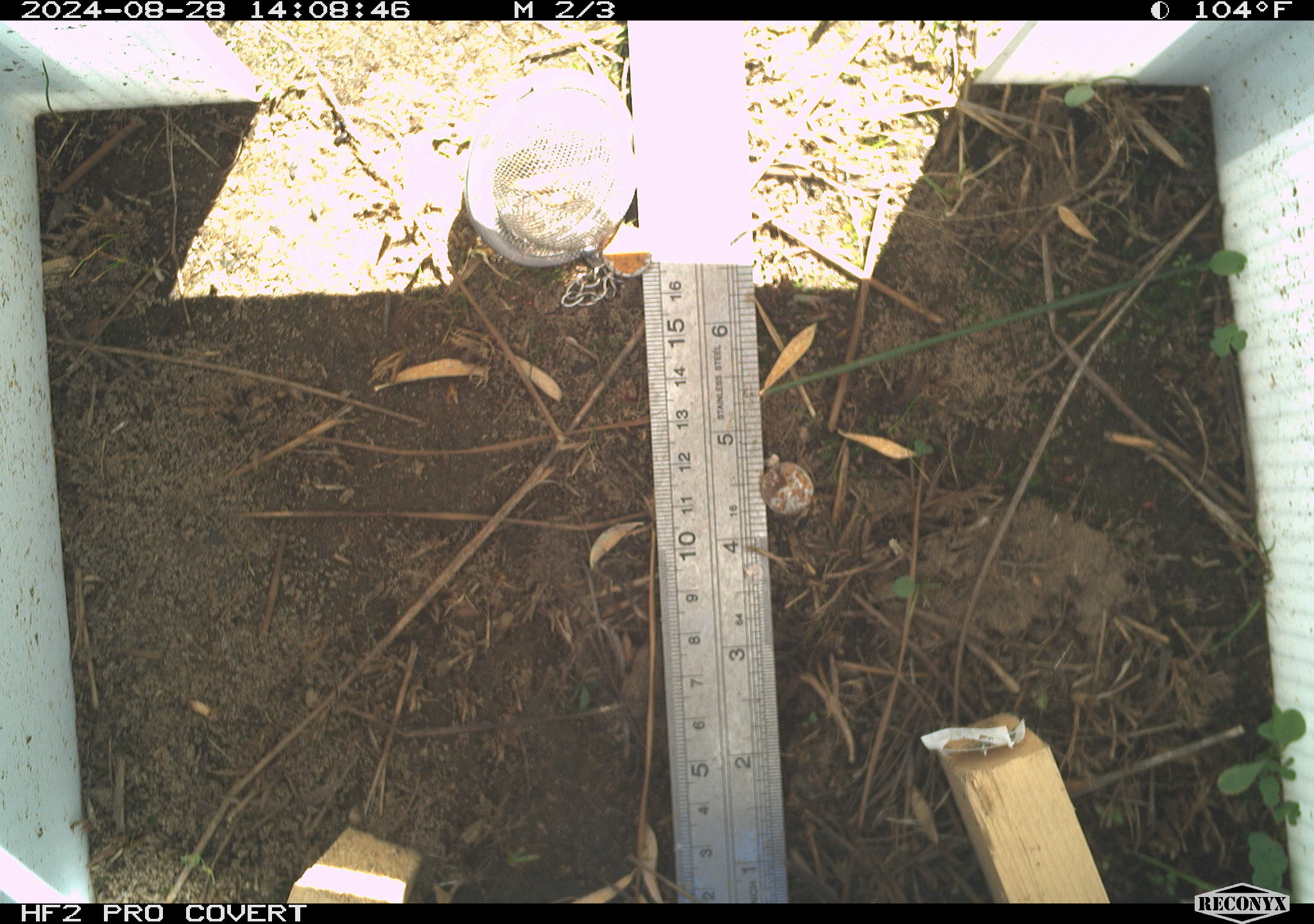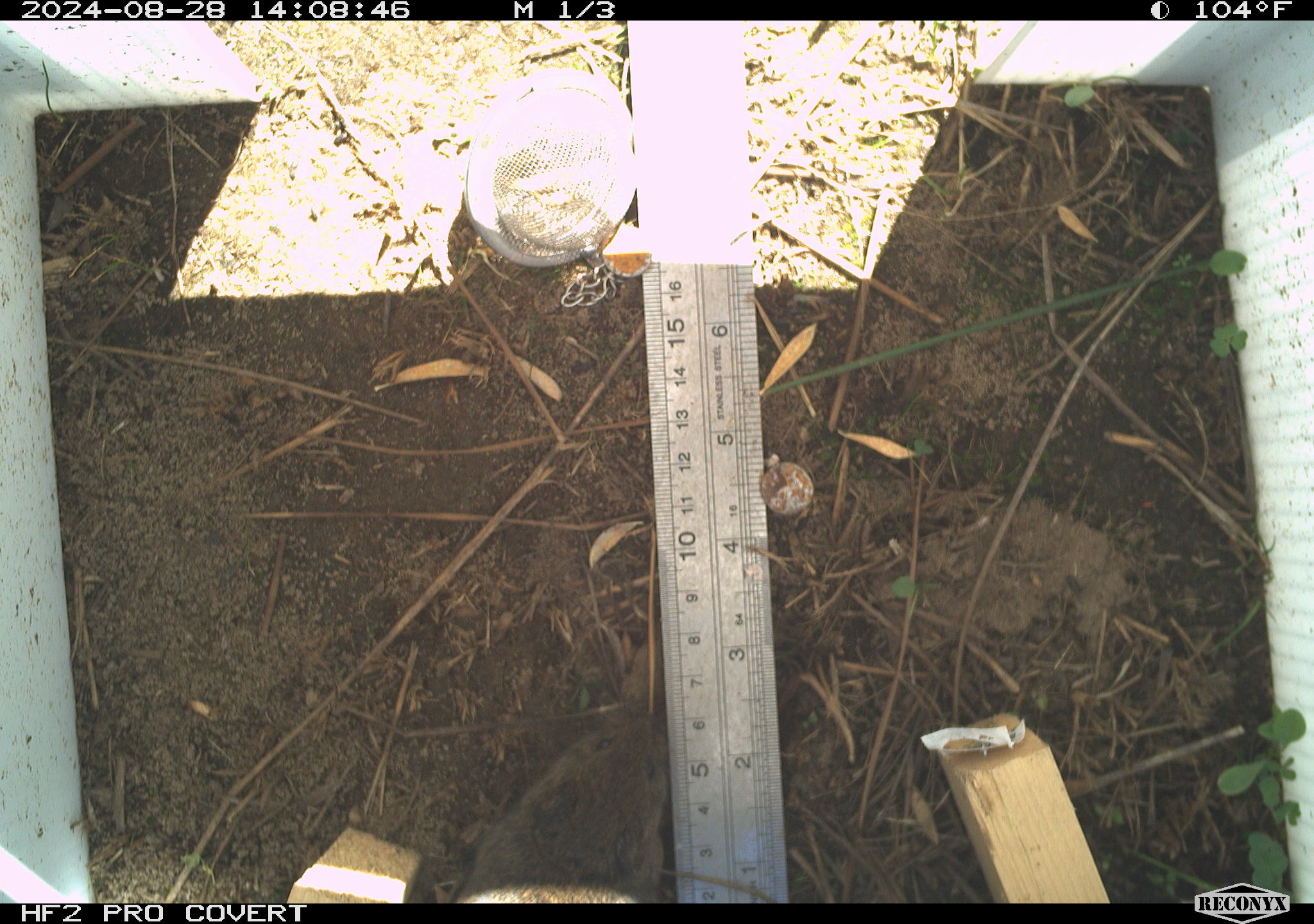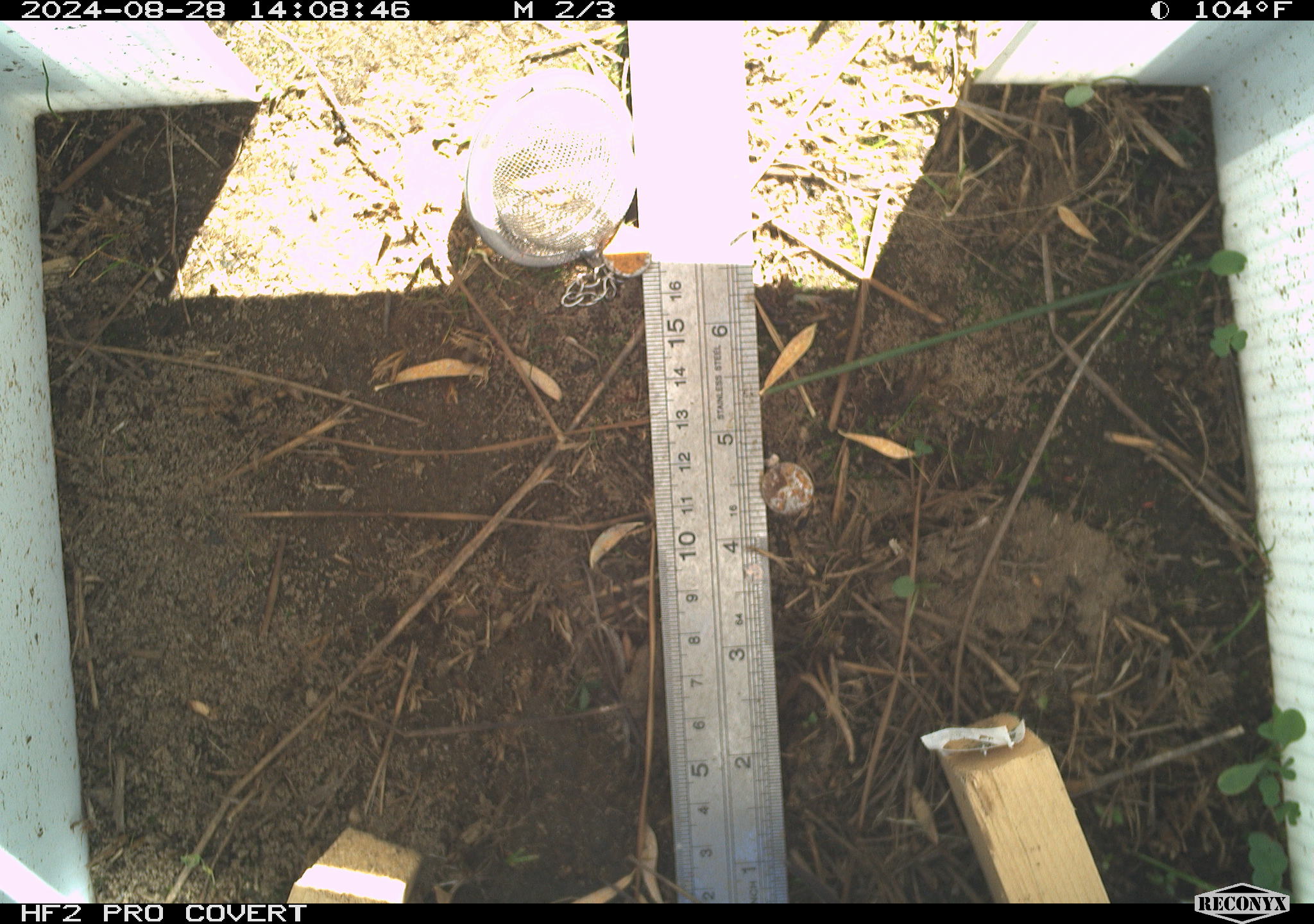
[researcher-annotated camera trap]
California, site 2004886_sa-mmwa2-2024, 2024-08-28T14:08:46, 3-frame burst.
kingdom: Animalia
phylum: Chordata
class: Aves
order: Passeriformes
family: Troglodytidae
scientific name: Troglodytidae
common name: wren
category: troglodytidae family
Troglodytidae family (wren) (Troglodytidae).